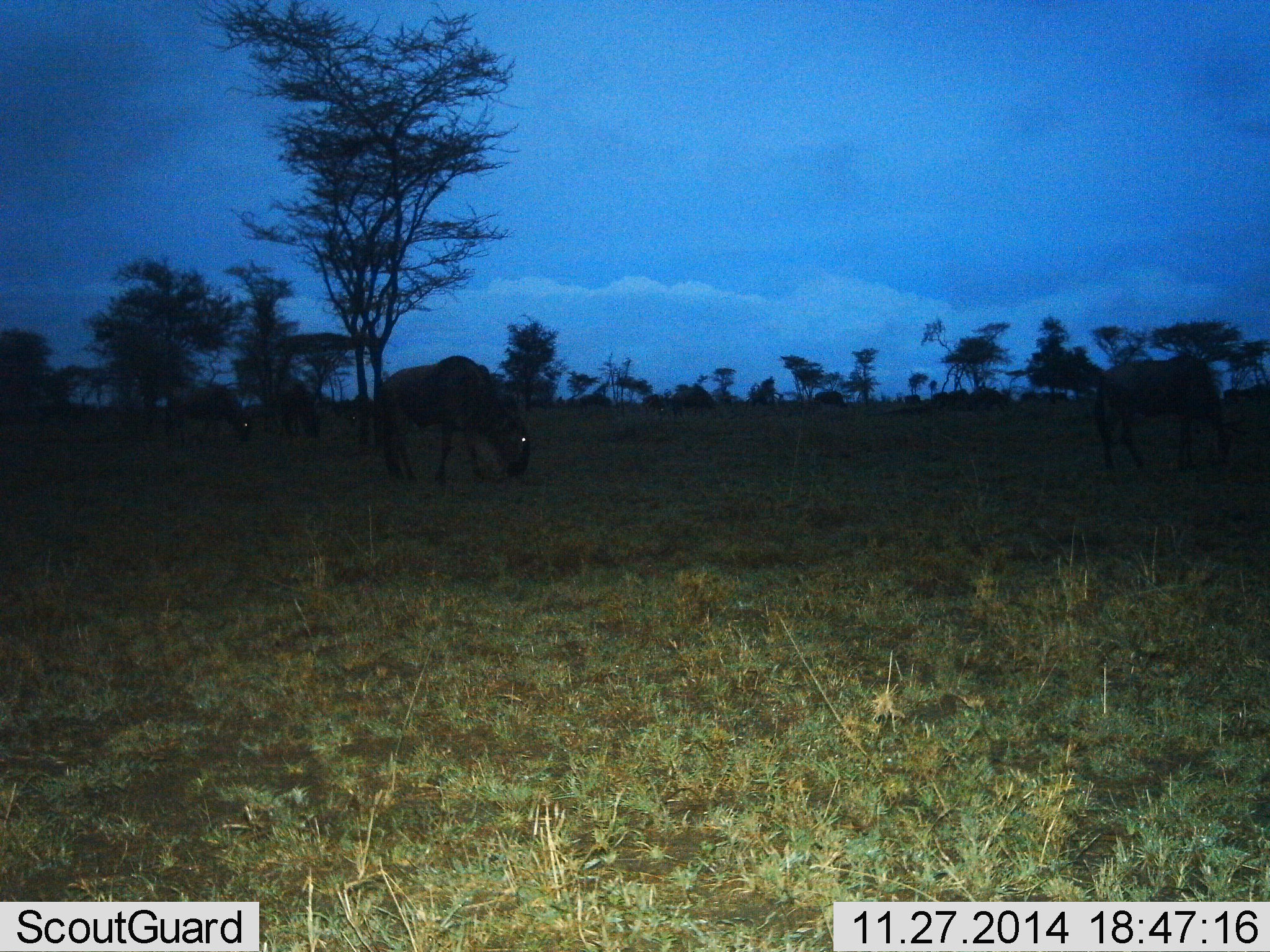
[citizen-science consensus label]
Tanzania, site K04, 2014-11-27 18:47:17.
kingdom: Animalia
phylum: Chordata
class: Mammalia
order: Artiodactyla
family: Bovidae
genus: Connochaetes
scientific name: Connochaetes taurinus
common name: blue wildebeest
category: wildebeest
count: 4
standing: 40%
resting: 0%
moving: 0%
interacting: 0%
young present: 0%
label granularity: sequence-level